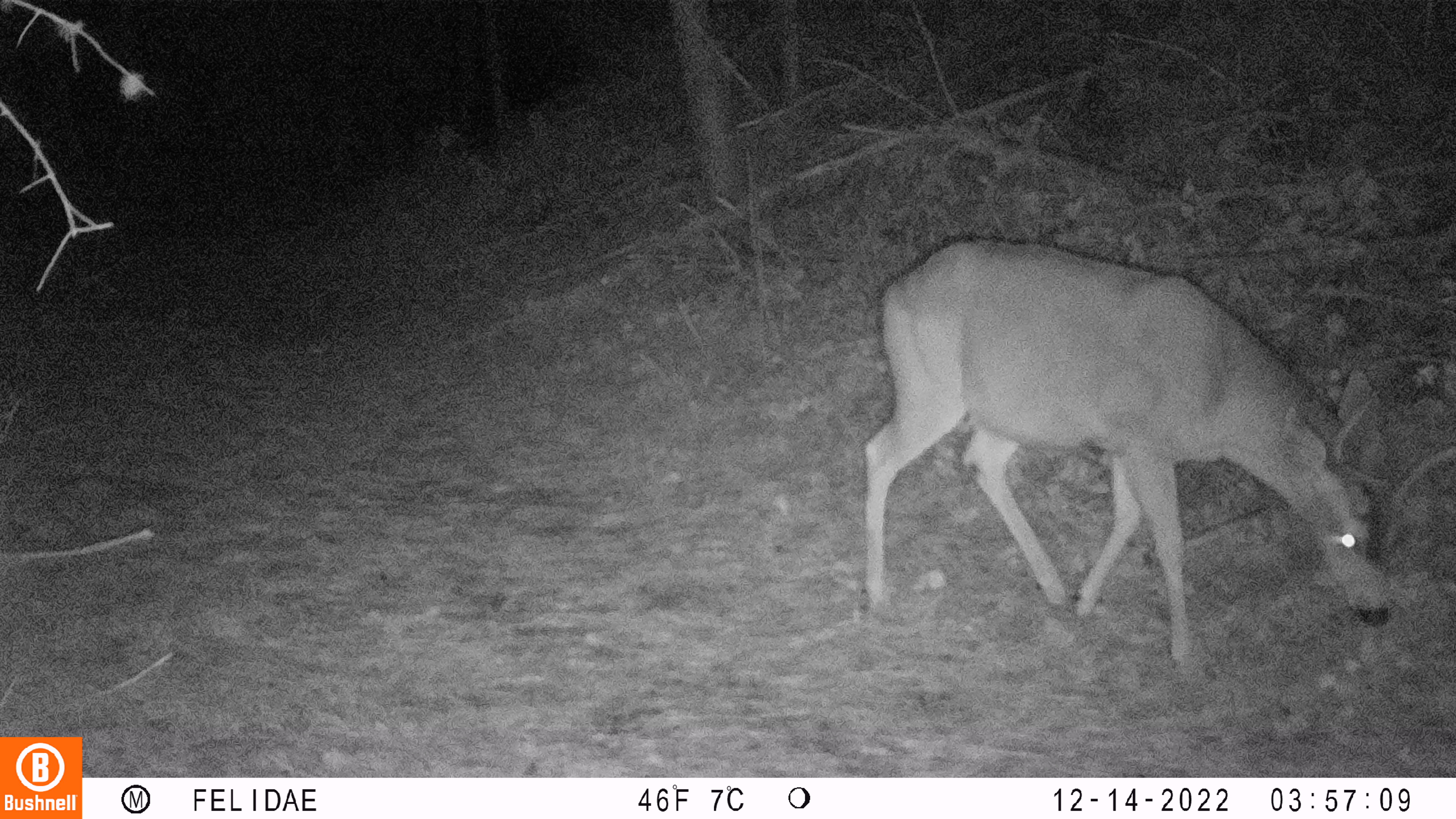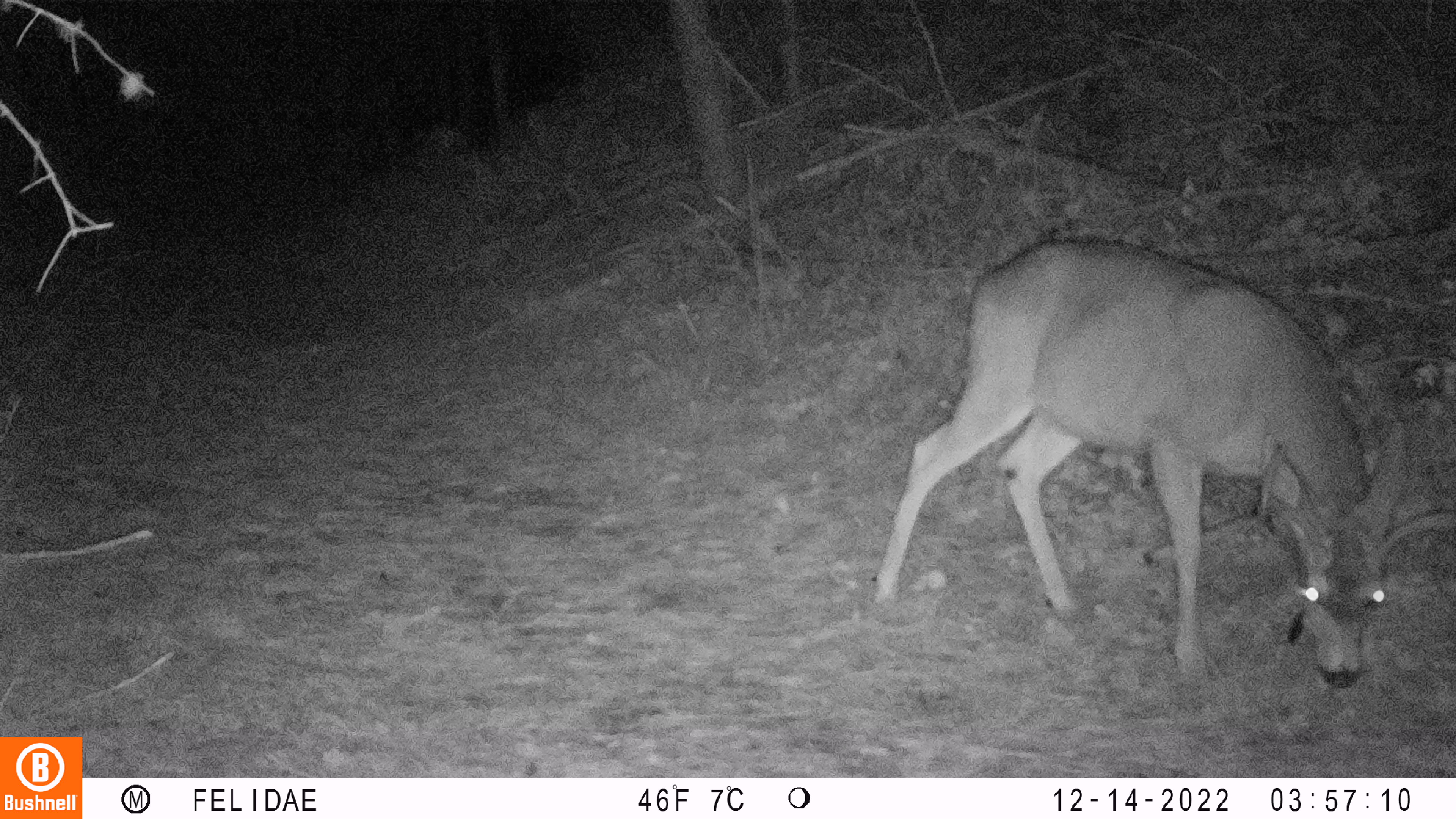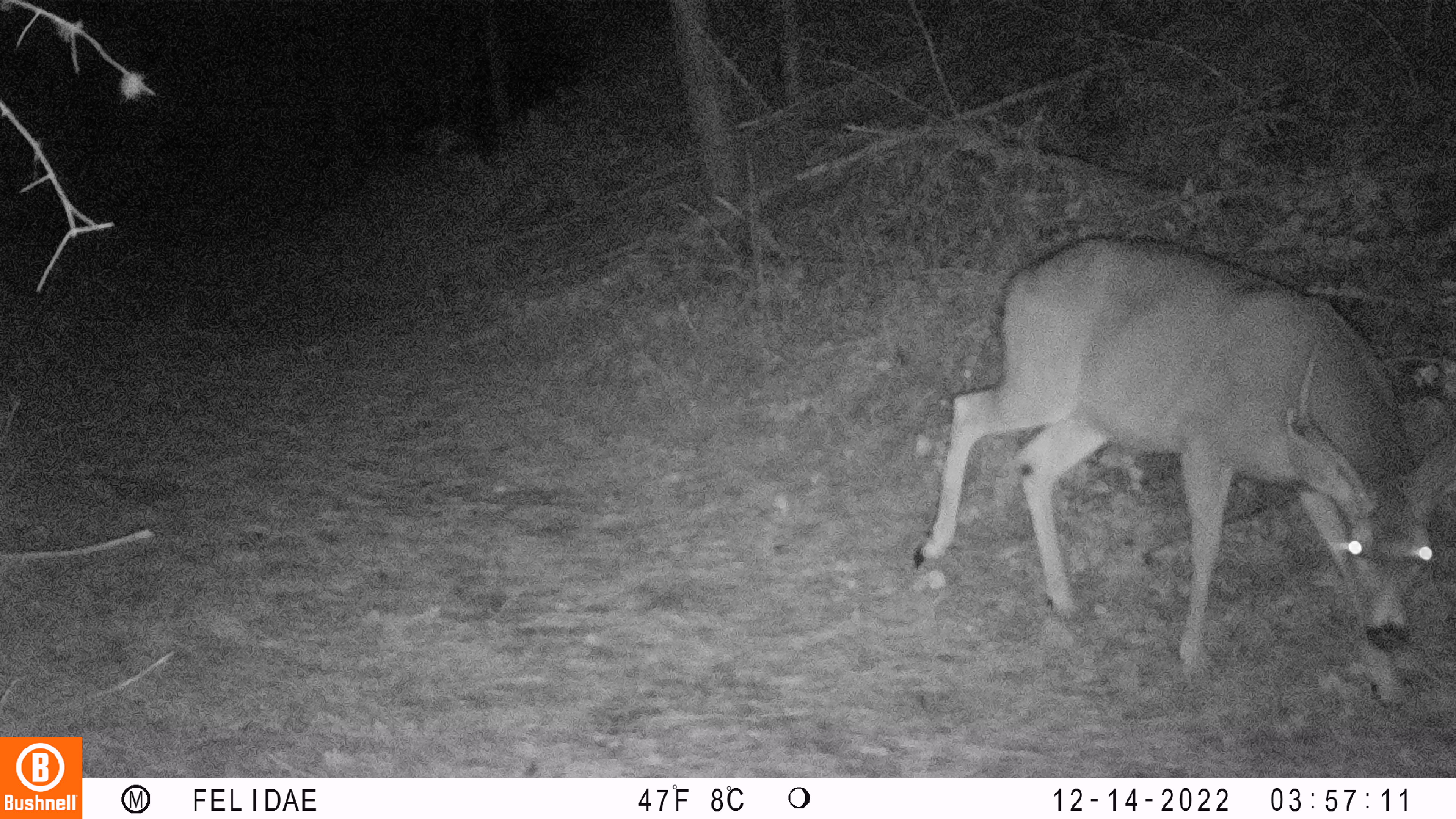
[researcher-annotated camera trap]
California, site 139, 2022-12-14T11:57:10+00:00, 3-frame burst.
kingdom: Animalia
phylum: Chordata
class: Mammalia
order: Artiodactyla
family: Cervidae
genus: Odocoileus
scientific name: Odocoileus hemionus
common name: mule deer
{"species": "mule deer (Odocoileus hemionus)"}